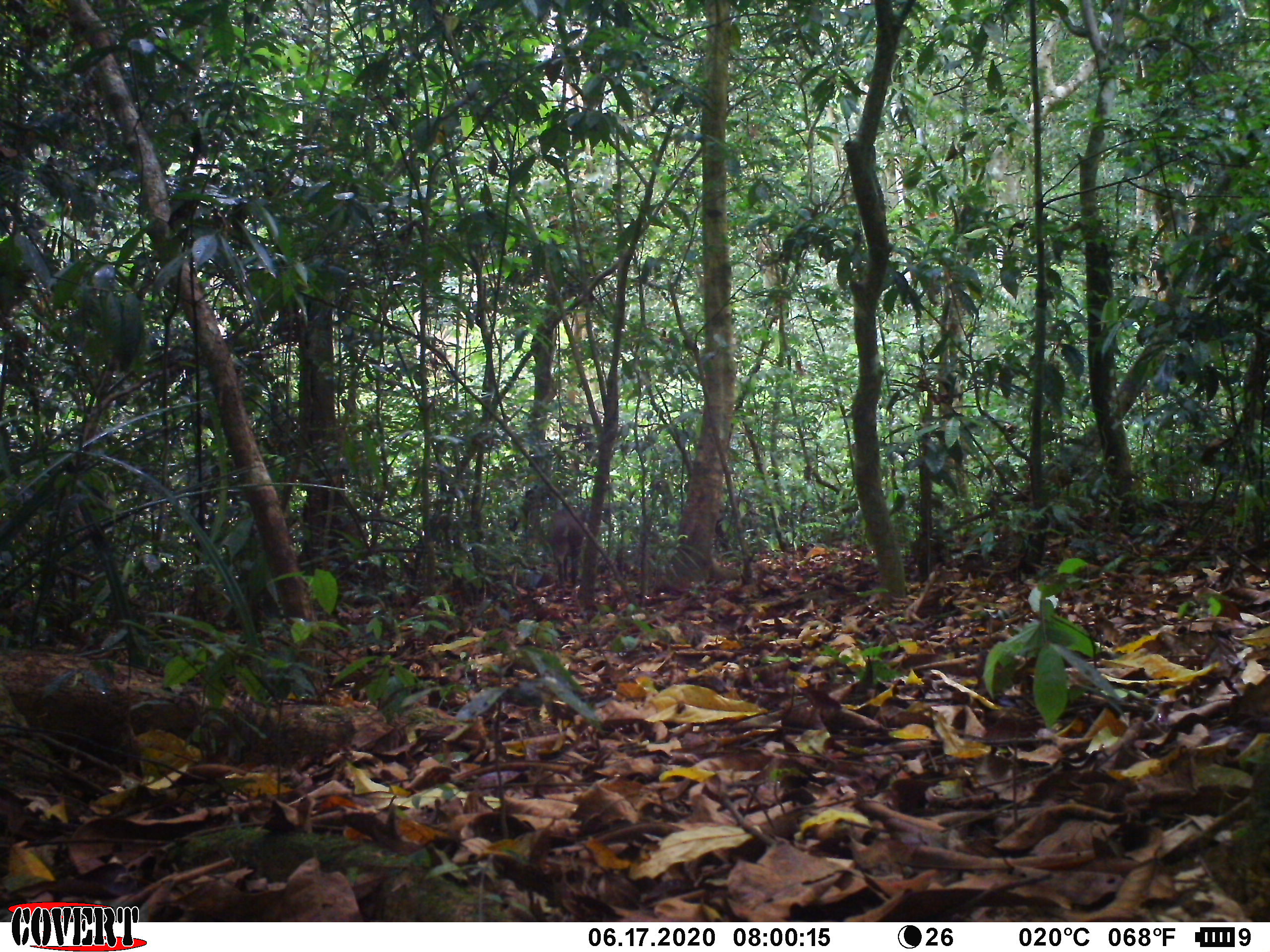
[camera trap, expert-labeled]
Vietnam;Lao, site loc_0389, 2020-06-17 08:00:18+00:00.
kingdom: Animalia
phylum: Chordata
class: Mammalia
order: Artiodactyla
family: Suidae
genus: Sus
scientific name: Sus scrofa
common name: eurasian wild pig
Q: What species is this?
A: Eurasian wild pig (Sus scrofa).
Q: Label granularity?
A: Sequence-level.